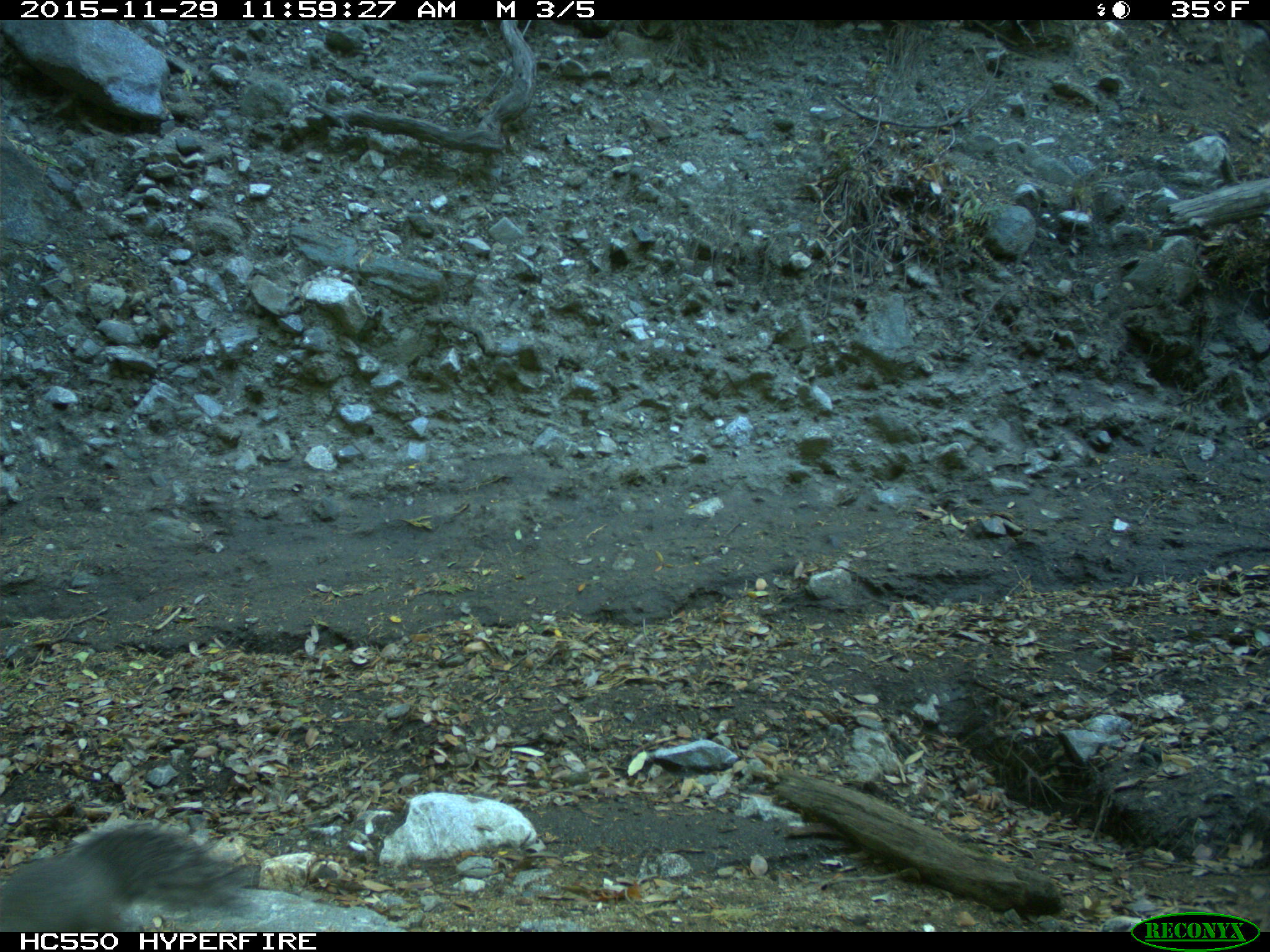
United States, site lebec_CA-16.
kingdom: Animalia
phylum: Chordata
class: Mammalia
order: Rodentia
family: Sciuridae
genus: Sciurus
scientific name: Sciurus carolinensis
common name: eastern gray squirrel